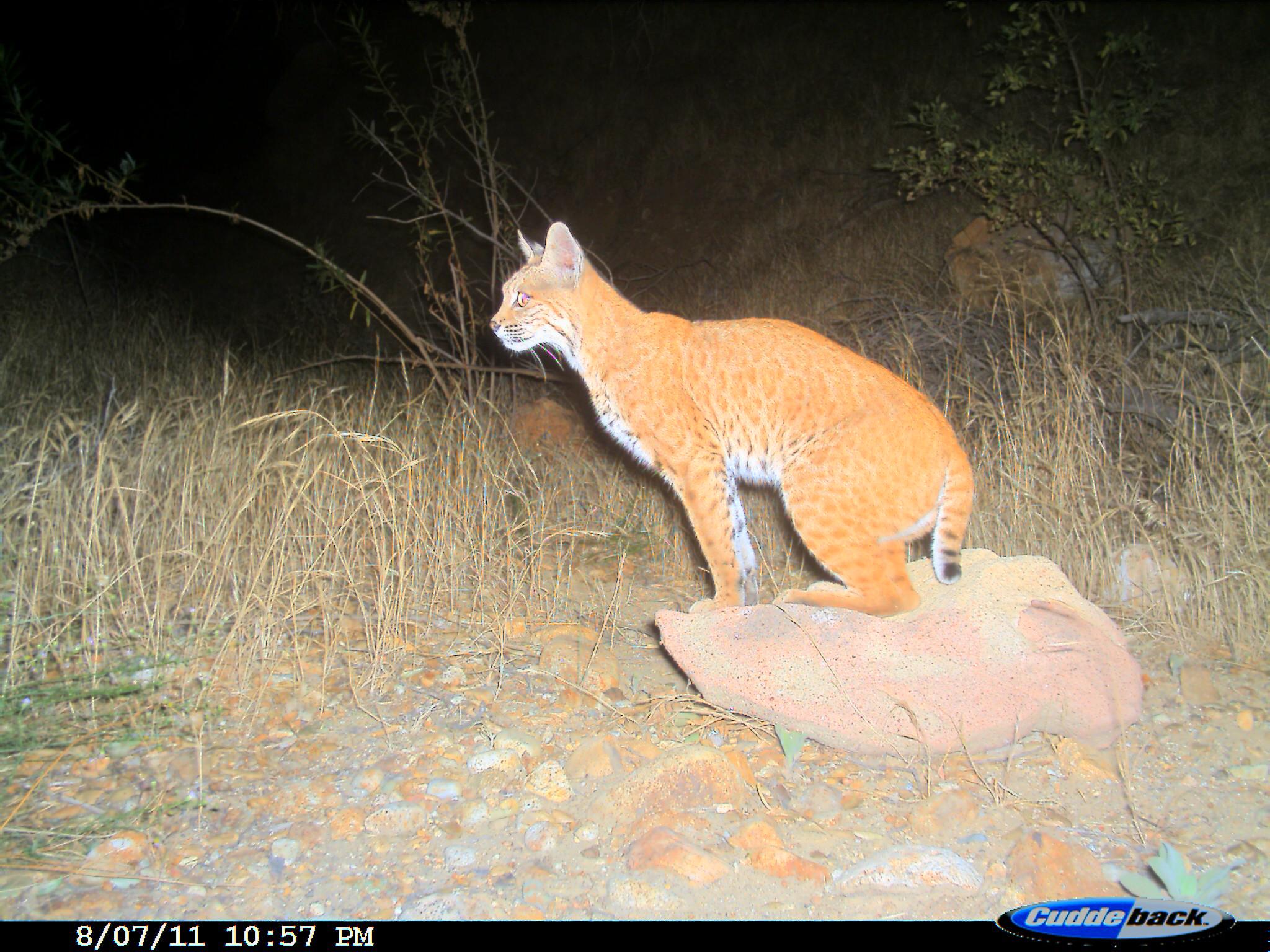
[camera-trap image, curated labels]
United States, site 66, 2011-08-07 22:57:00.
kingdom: Animalia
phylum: Chordata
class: Mammalia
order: Carnivora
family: Felidae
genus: Lynx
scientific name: Lynx rufus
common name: bobcat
Bobcat (Lynx rufus).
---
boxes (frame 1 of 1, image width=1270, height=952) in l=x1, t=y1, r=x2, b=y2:
bobcat: l=489, t=220, r=977, b=619